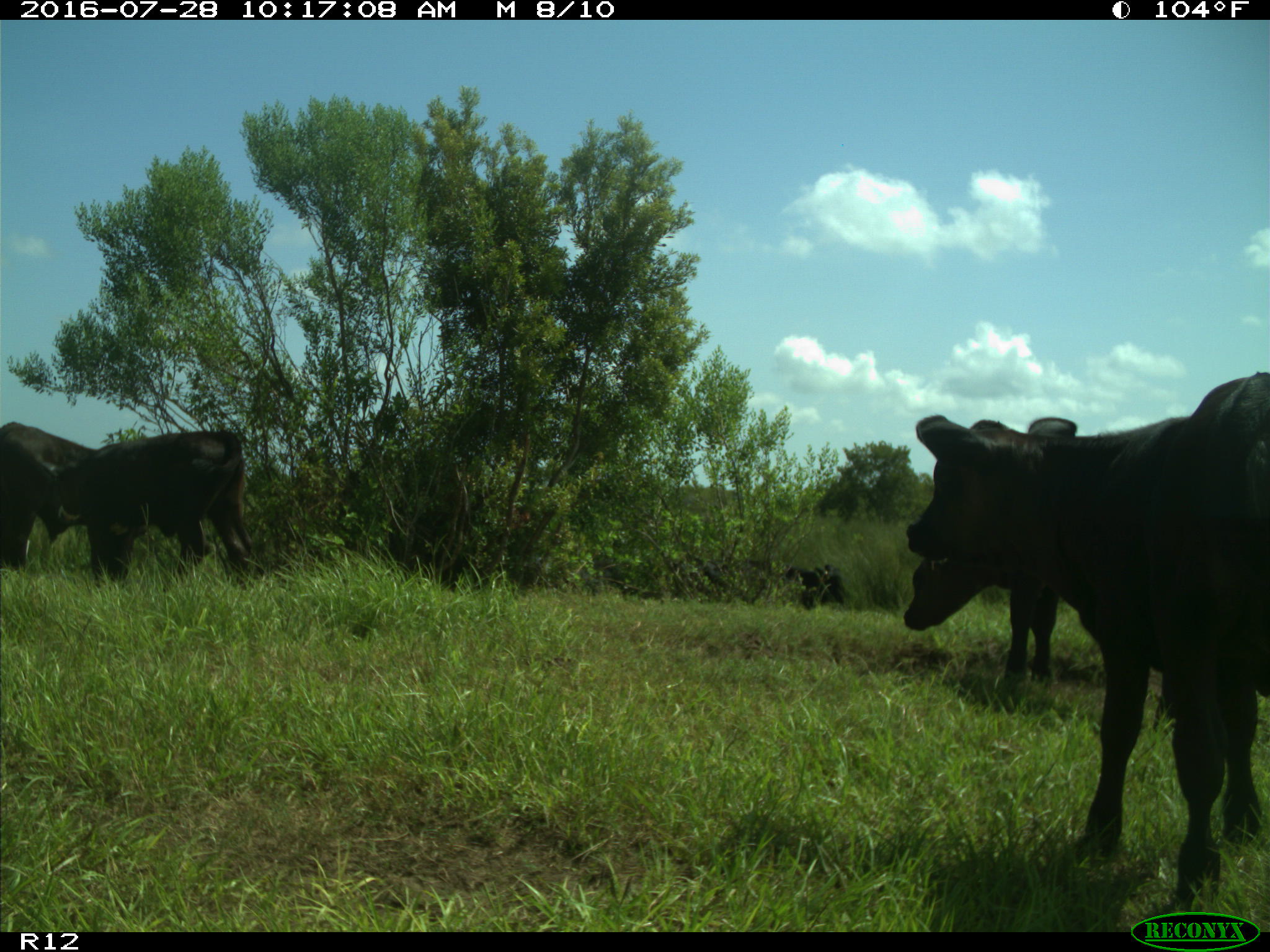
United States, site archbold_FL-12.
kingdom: Animalia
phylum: Chordata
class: Mammalia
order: Artiodactyla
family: Bovidae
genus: Bos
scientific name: Bos taurus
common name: domestic cow